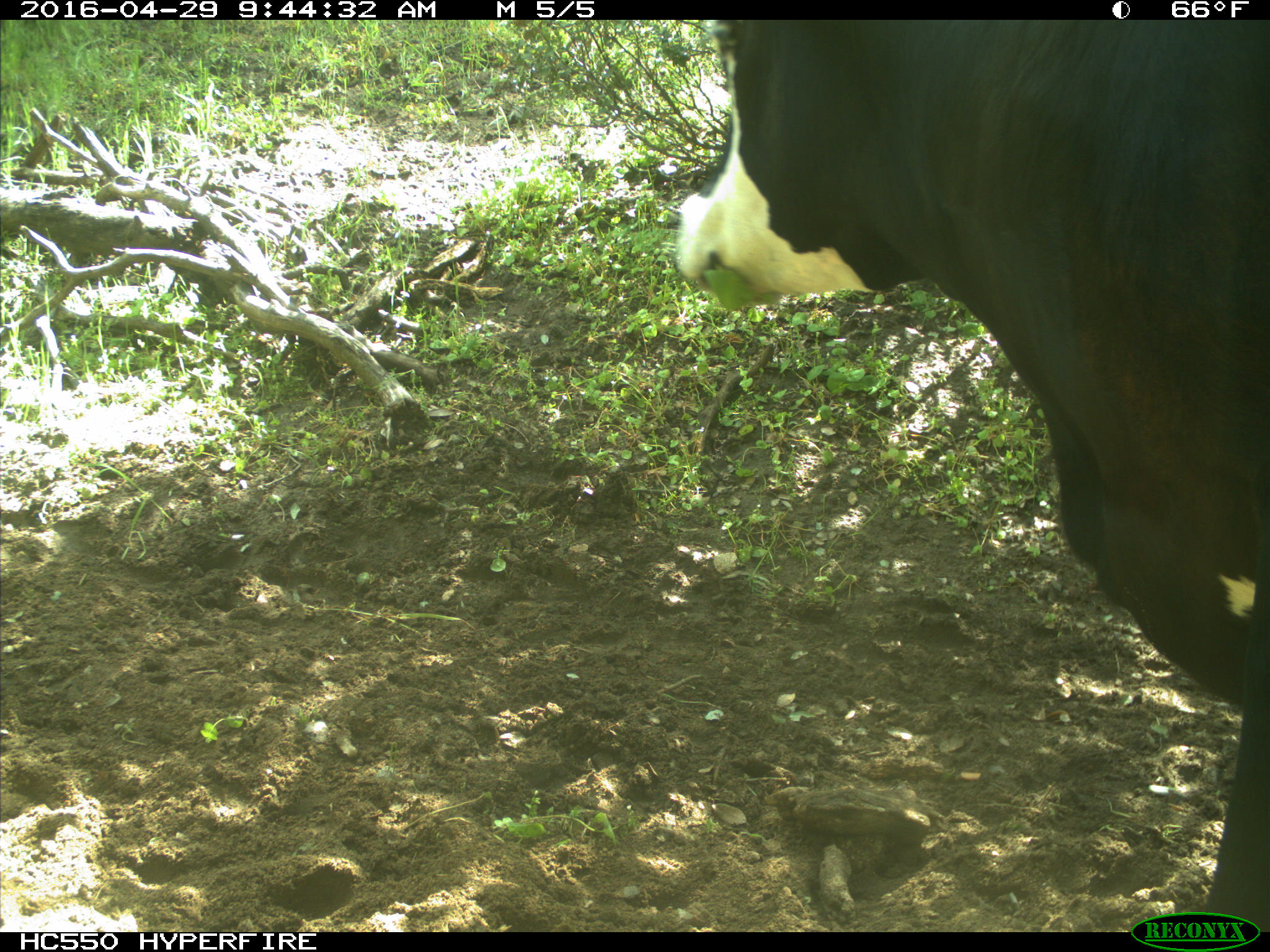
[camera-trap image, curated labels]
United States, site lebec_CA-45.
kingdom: Animalia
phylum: Chordata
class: Mammalia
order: Artiodactyla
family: Bovidae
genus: Bos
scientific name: Bos taurus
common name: domestic cow